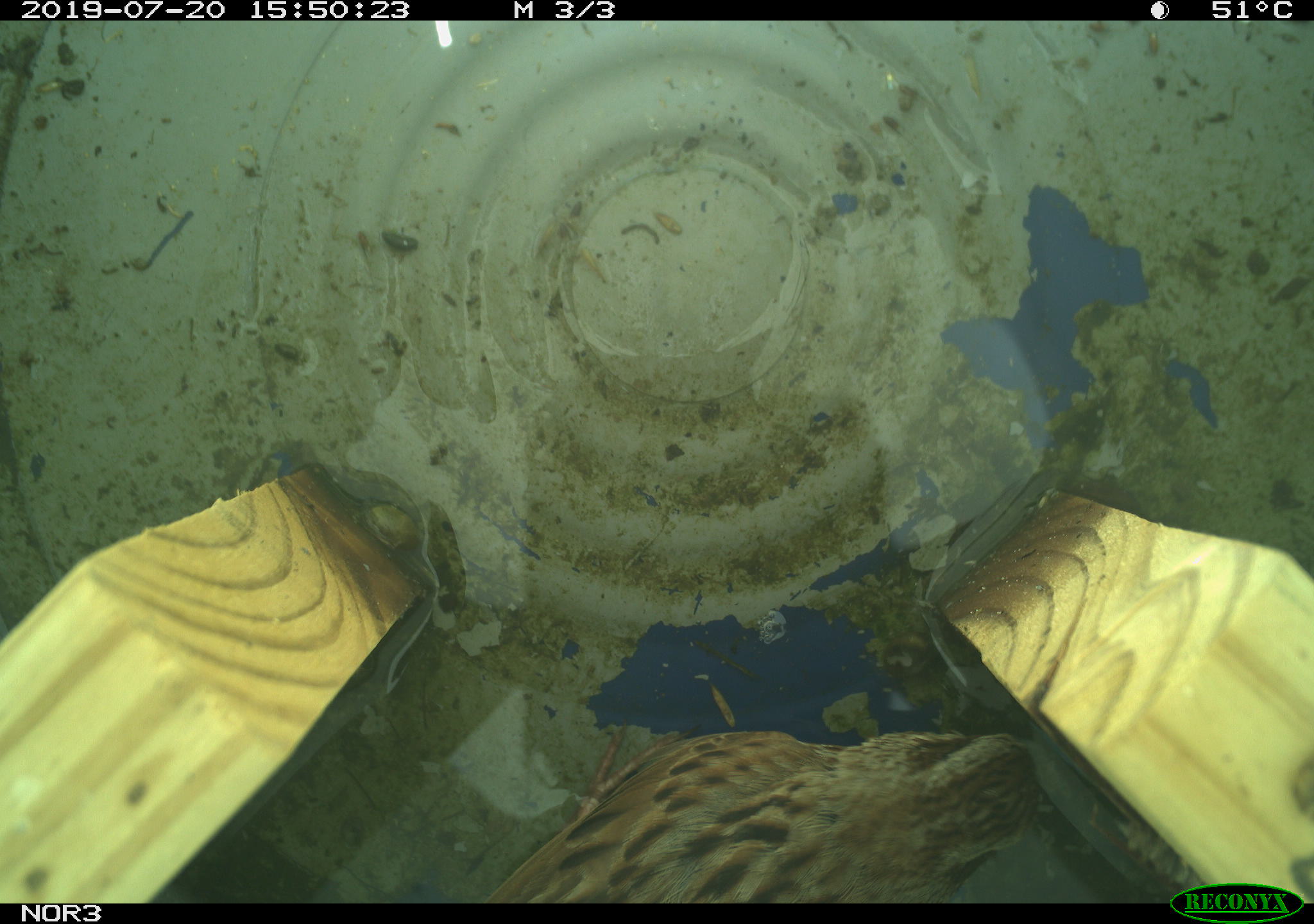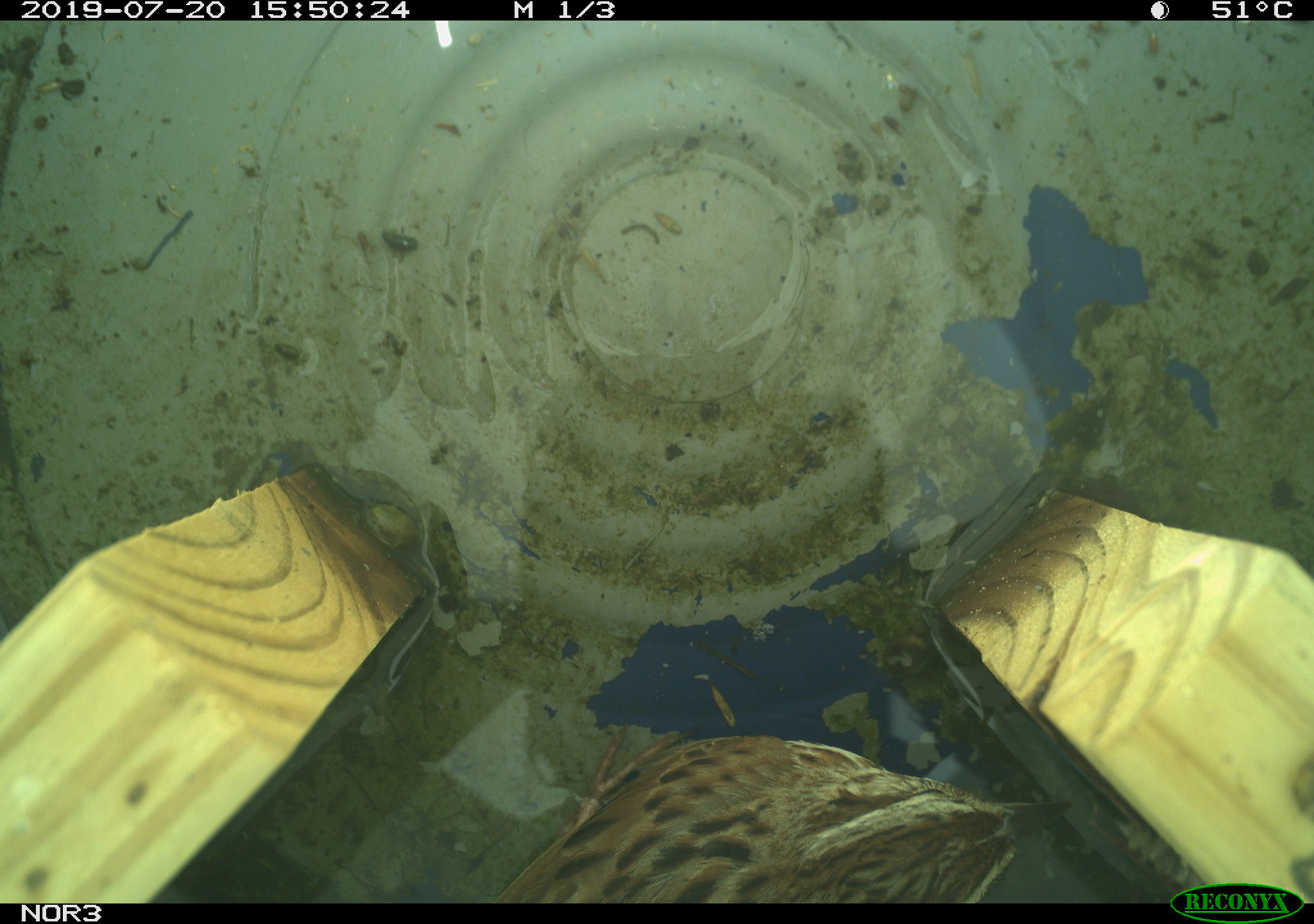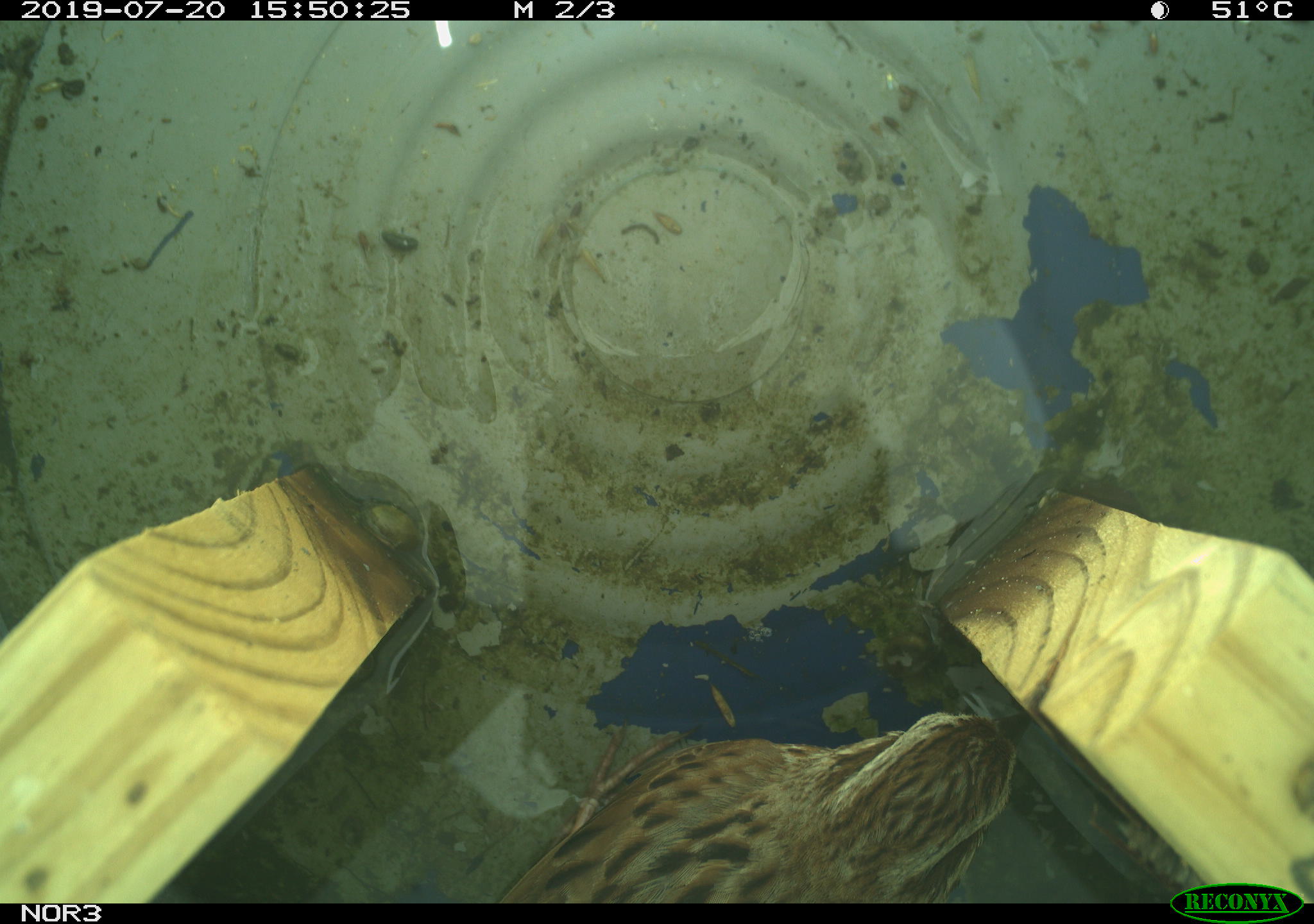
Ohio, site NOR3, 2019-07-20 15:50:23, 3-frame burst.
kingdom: Animalia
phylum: Chordata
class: Aves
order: Passeriformes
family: Passerellidae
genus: Melospiza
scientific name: Melospiza melodia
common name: song sparrow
Song sparrow (Melospiza melodia).